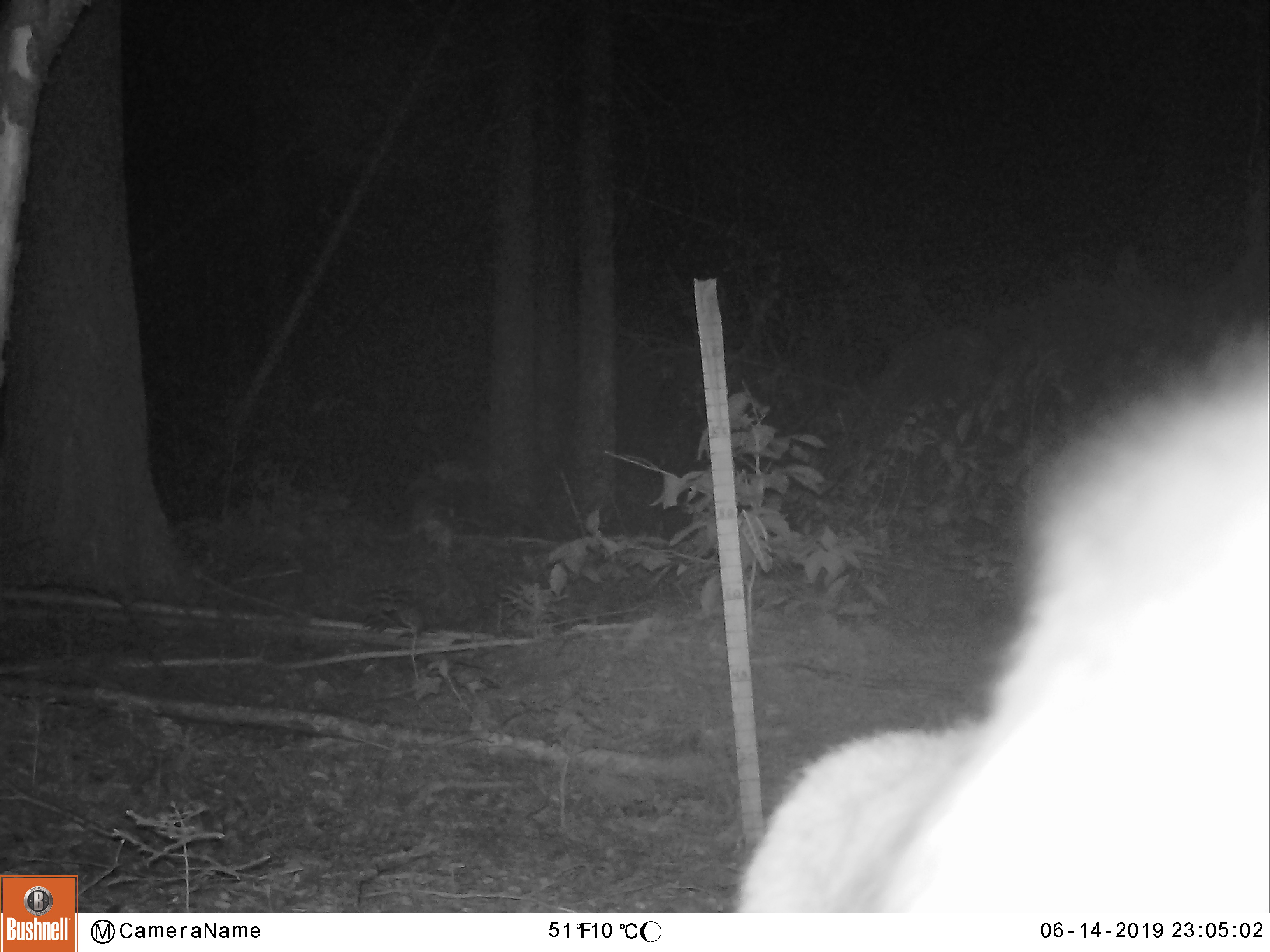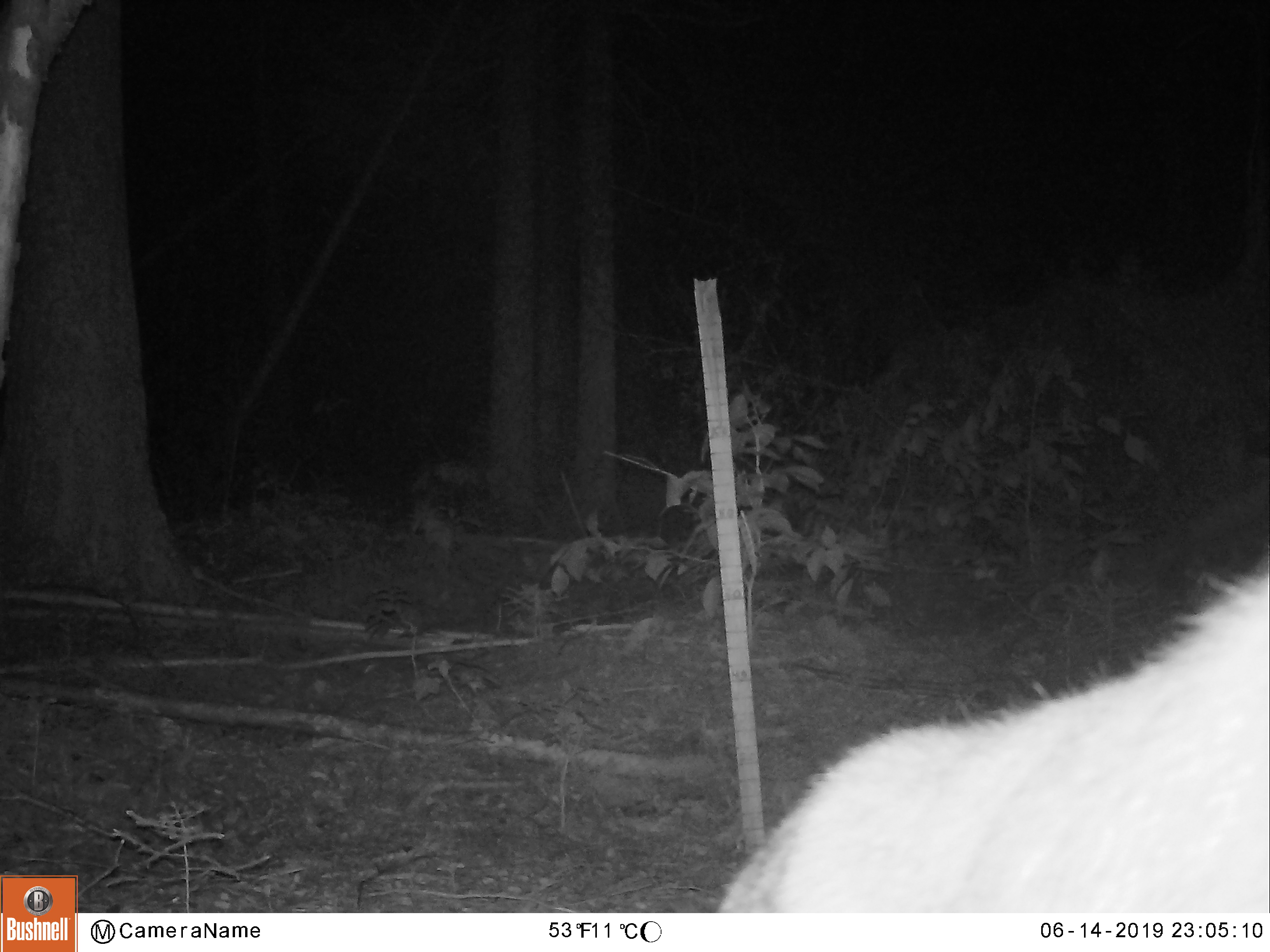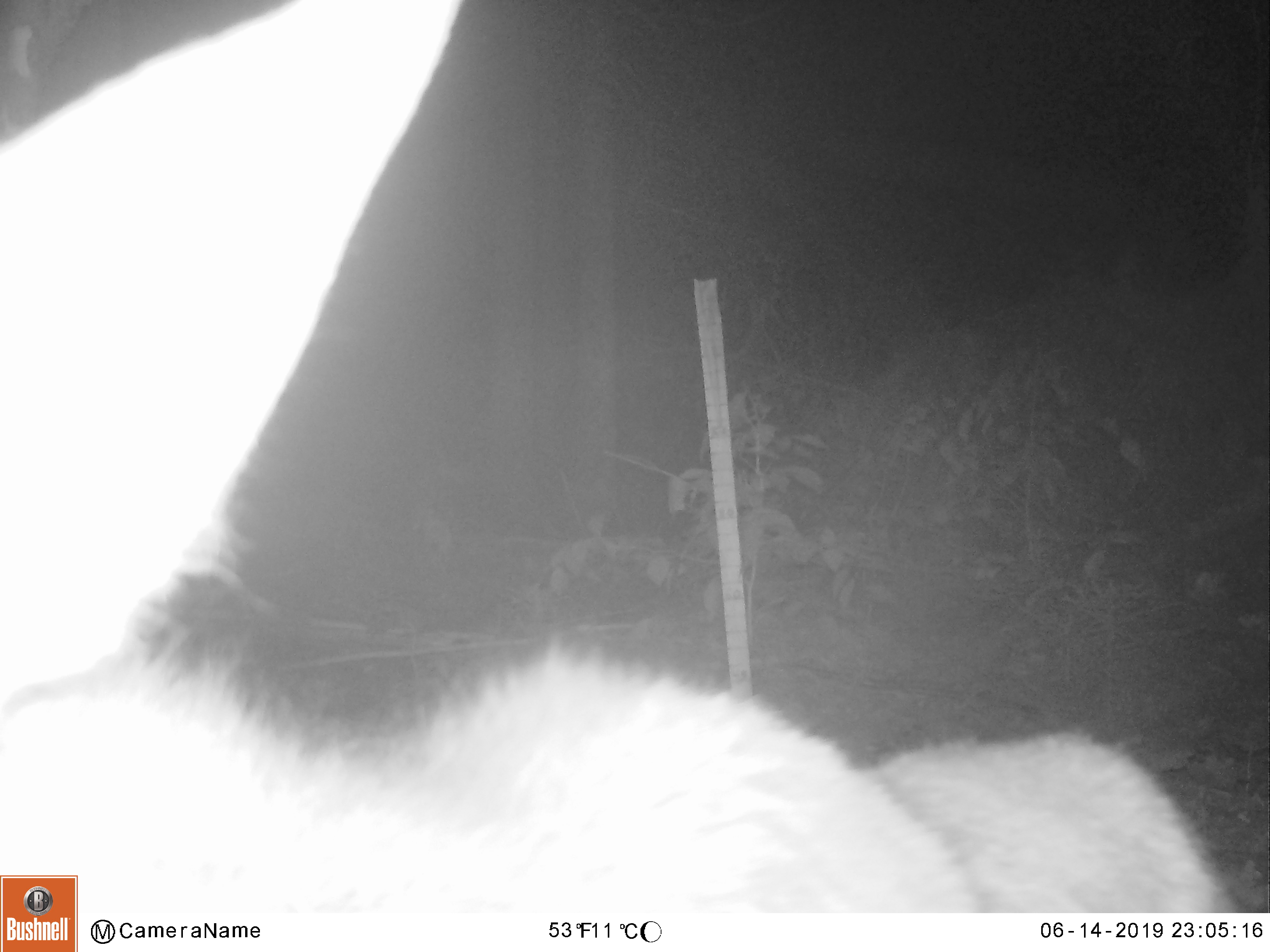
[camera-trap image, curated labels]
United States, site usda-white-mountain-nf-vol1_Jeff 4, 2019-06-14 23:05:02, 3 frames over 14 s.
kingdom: Animalia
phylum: Chordata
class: Mammalia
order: Artiodactyla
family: Cervidae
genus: Alces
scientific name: Alces alces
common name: moose